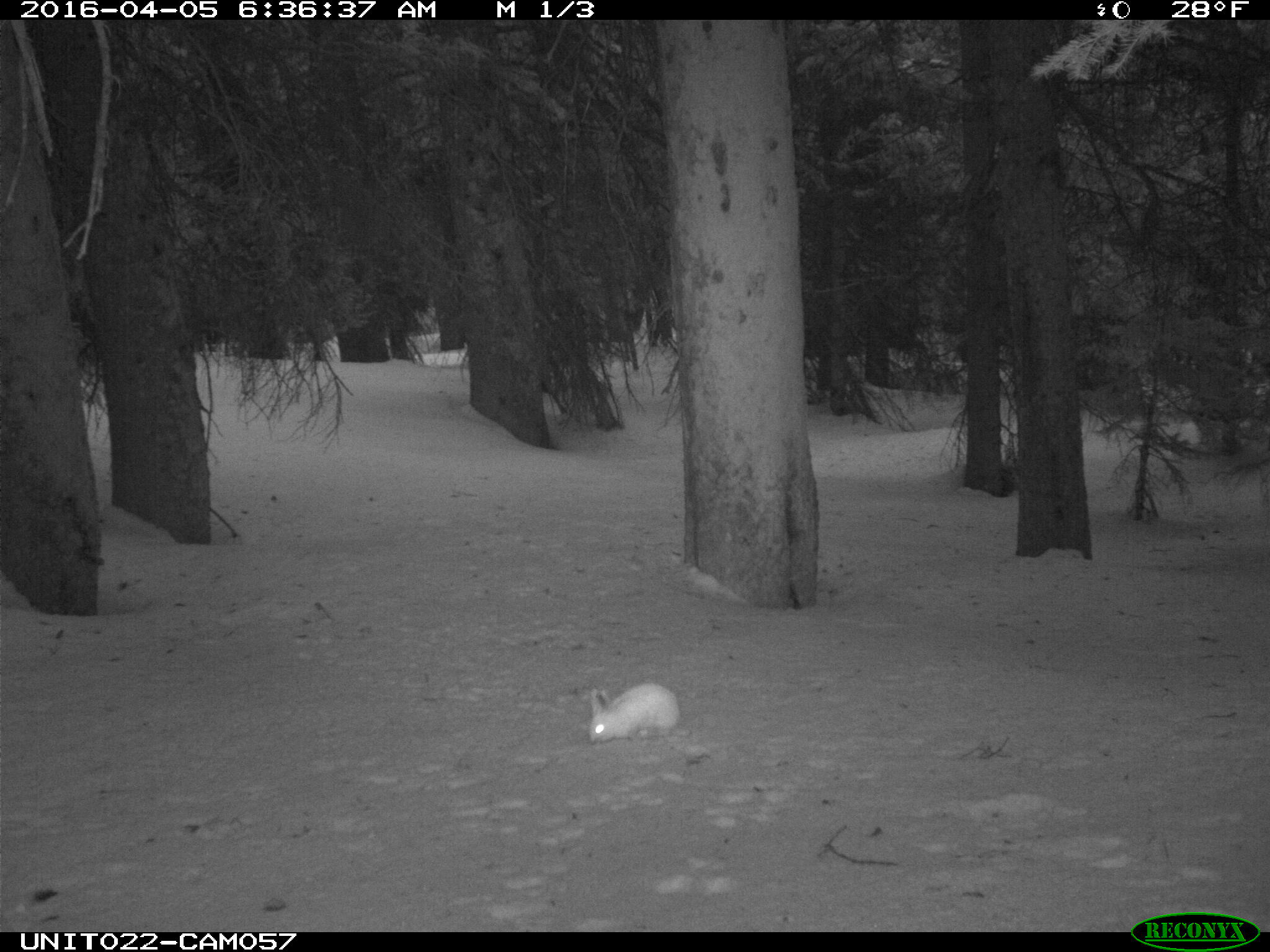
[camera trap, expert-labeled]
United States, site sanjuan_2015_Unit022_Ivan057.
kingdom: Animalia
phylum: Chordata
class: Mammalia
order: Lagomorpha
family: Leporidae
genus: Lepus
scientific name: Lepus americanus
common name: snowshoe hare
Lepus americanus (snowshoe hare).